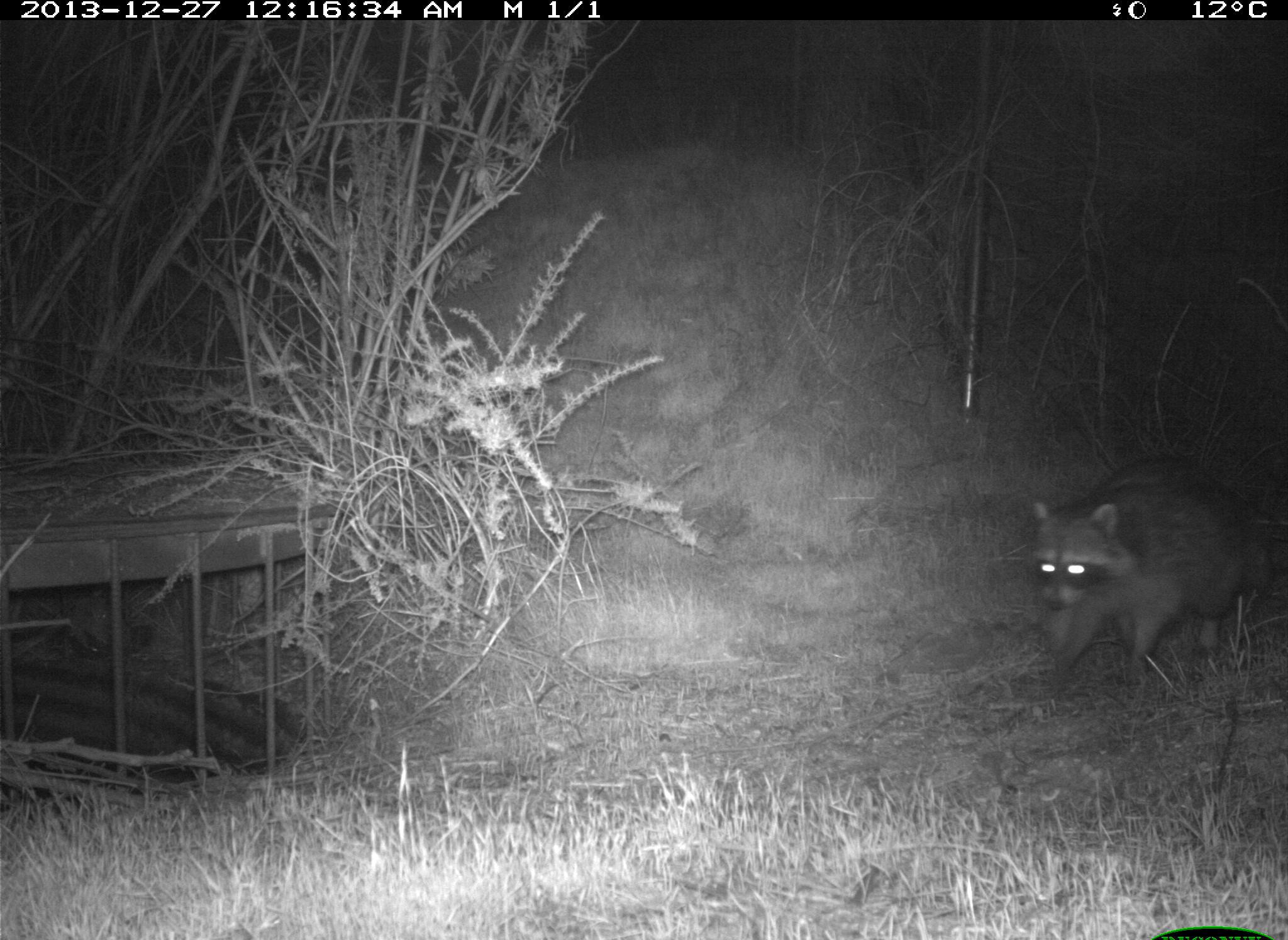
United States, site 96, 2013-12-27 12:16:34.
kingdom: Animalia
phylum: Chordata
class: Mammalia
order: Carnivora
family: Procyonidae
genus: Procyon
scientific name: Procyon lotor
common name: raccoon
Raccoon (Procyon lotor).